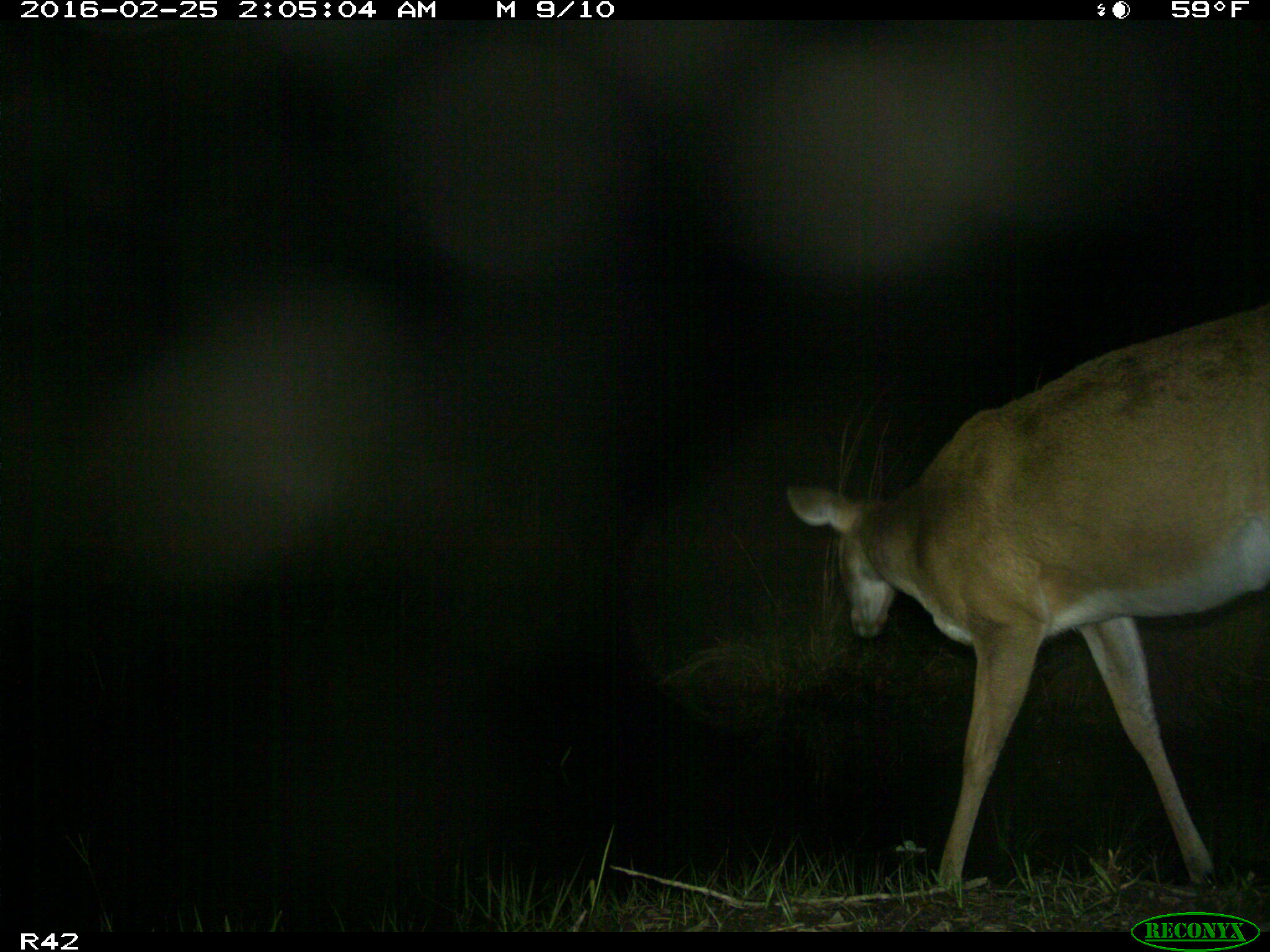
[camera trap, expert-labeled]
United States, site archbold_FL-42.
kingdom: Animalia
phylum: Chordata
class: Mammalia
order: Artiodactyla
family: Cervidae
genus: Odocoileus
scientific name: Odocoileus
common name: deer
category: unidentified deer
Unidentified deer (deer) (Odocoileus).